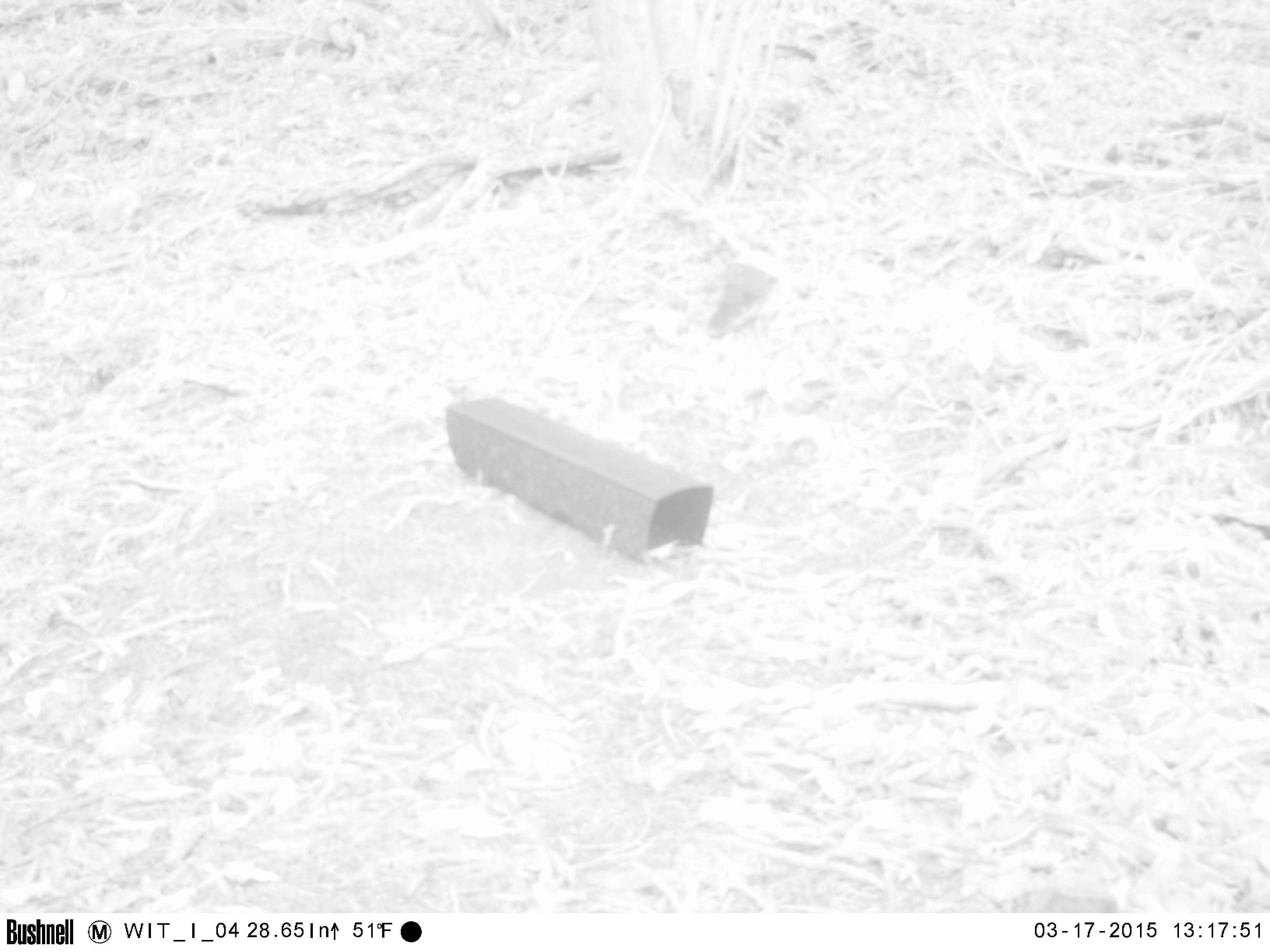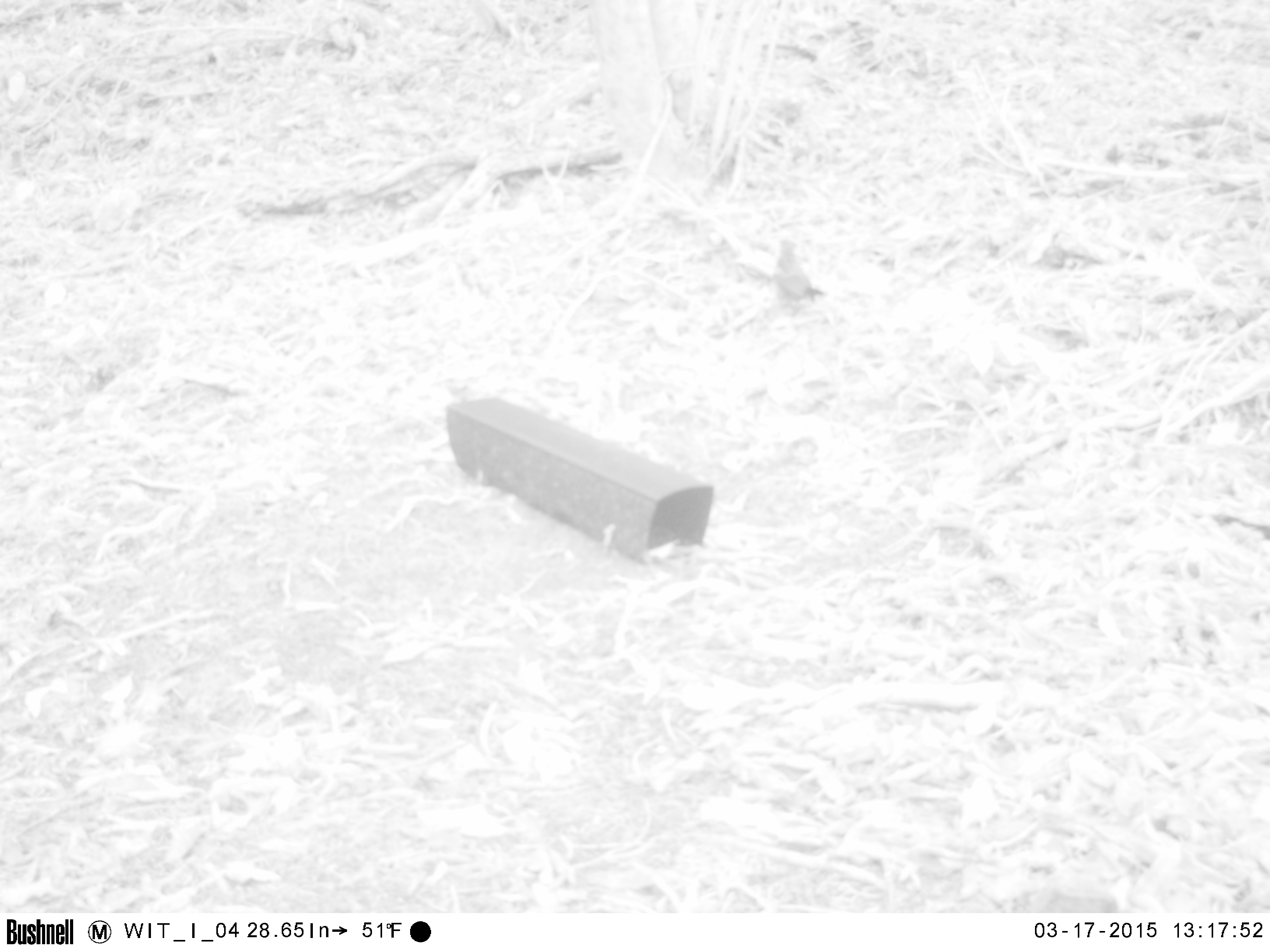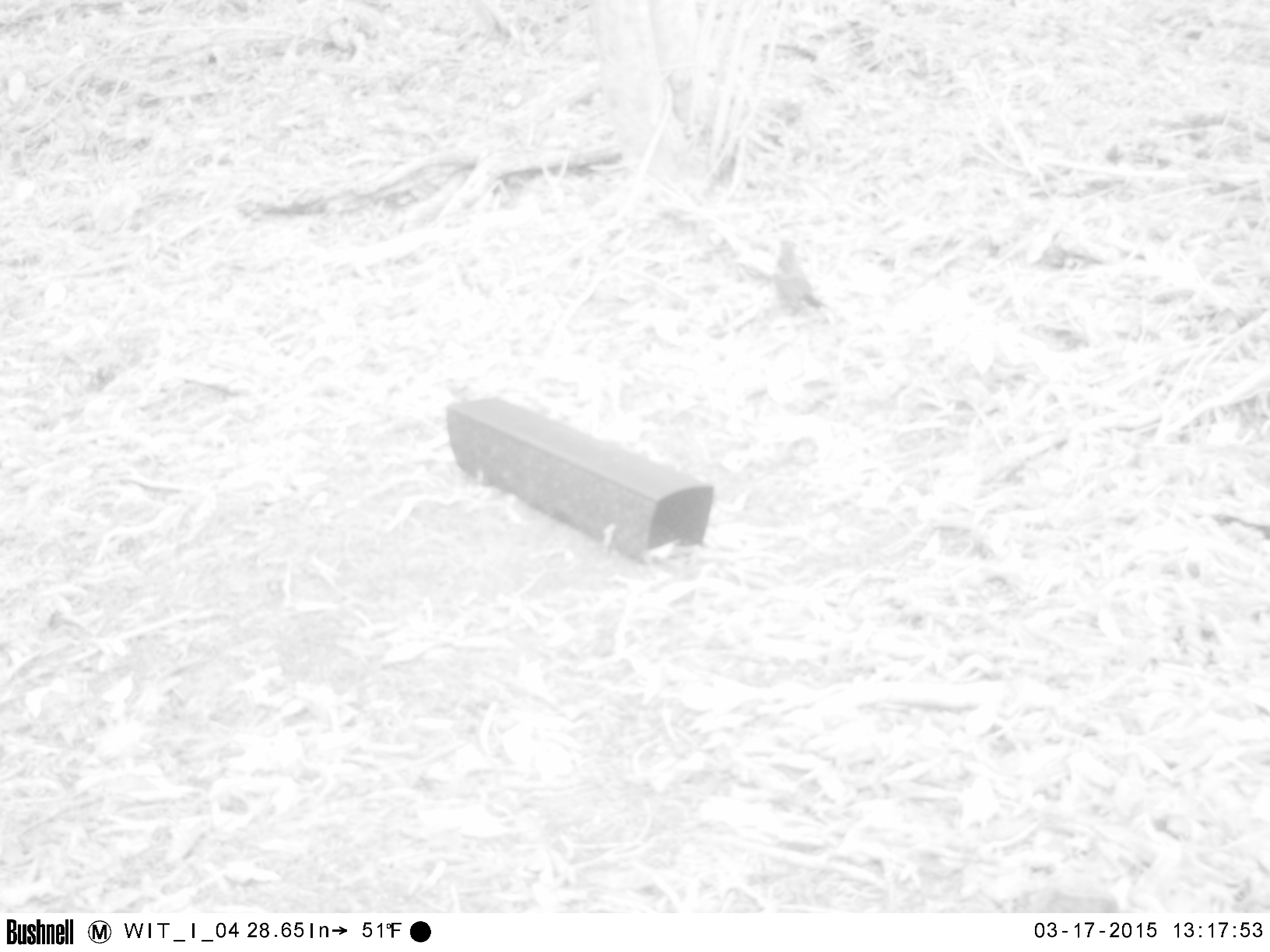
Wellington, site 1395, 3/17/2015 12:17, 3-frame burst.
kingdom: Animalia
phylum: Chordata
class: Aves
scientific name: Aves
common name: bird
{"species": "bird (Aves)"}